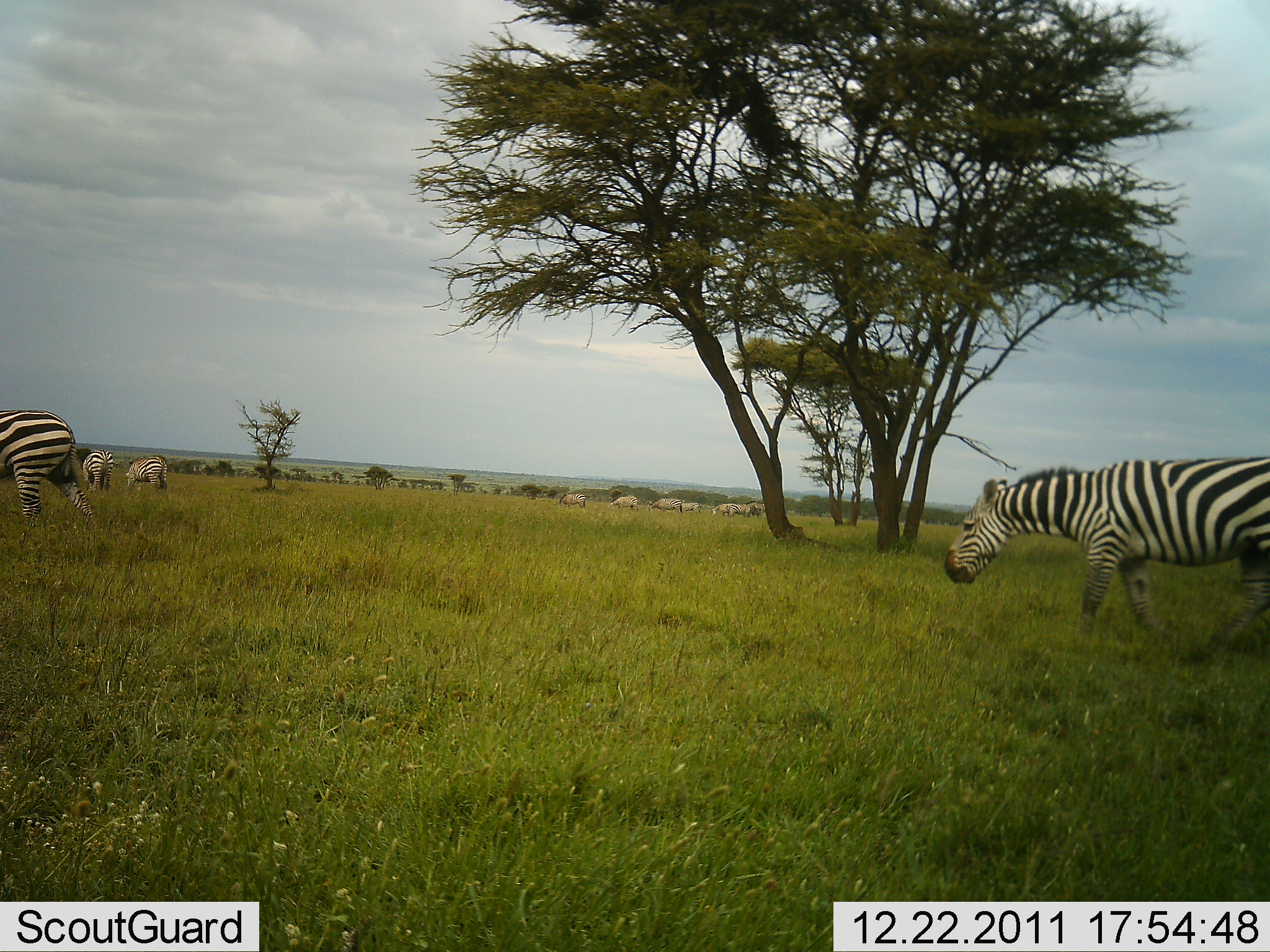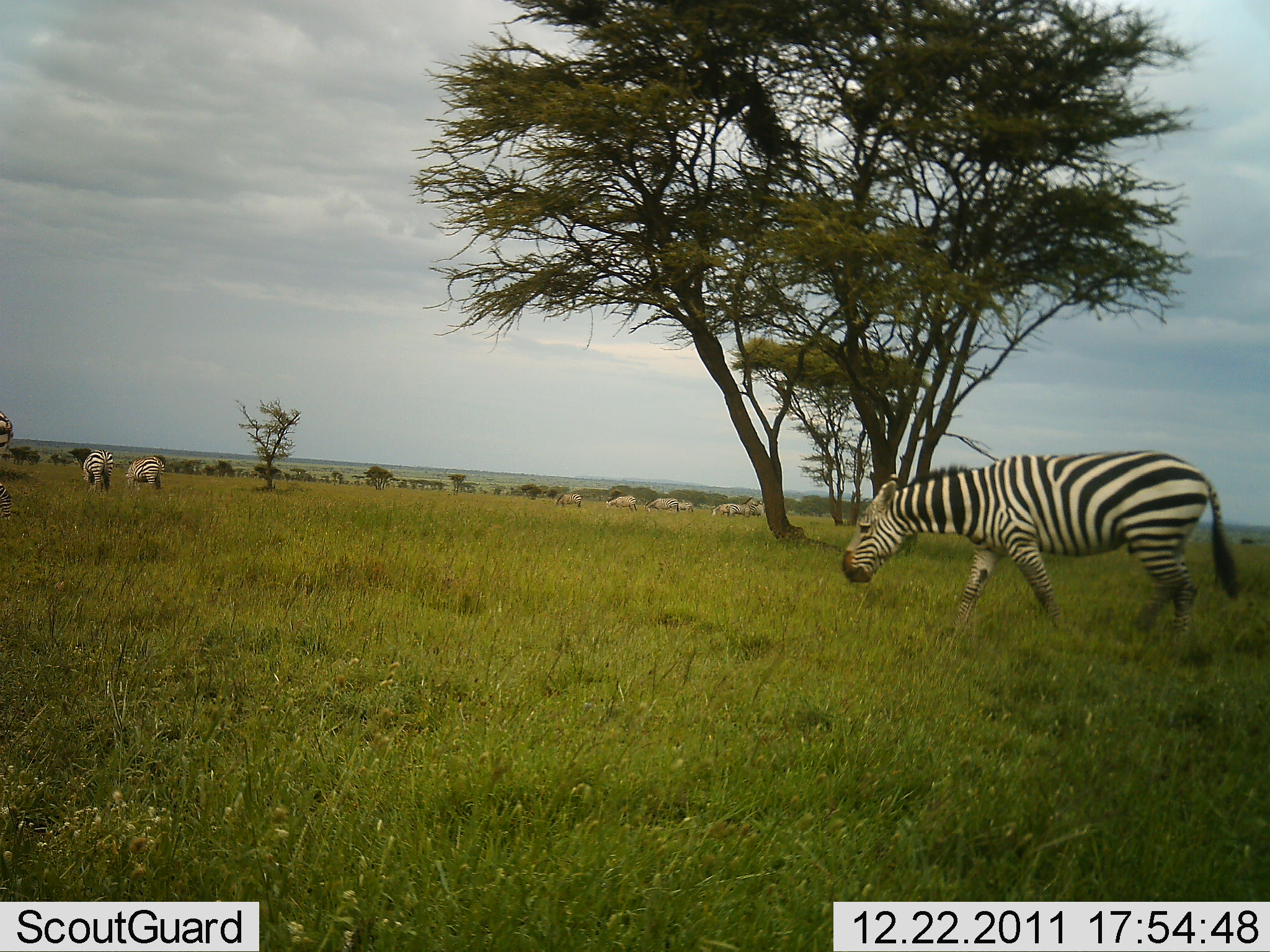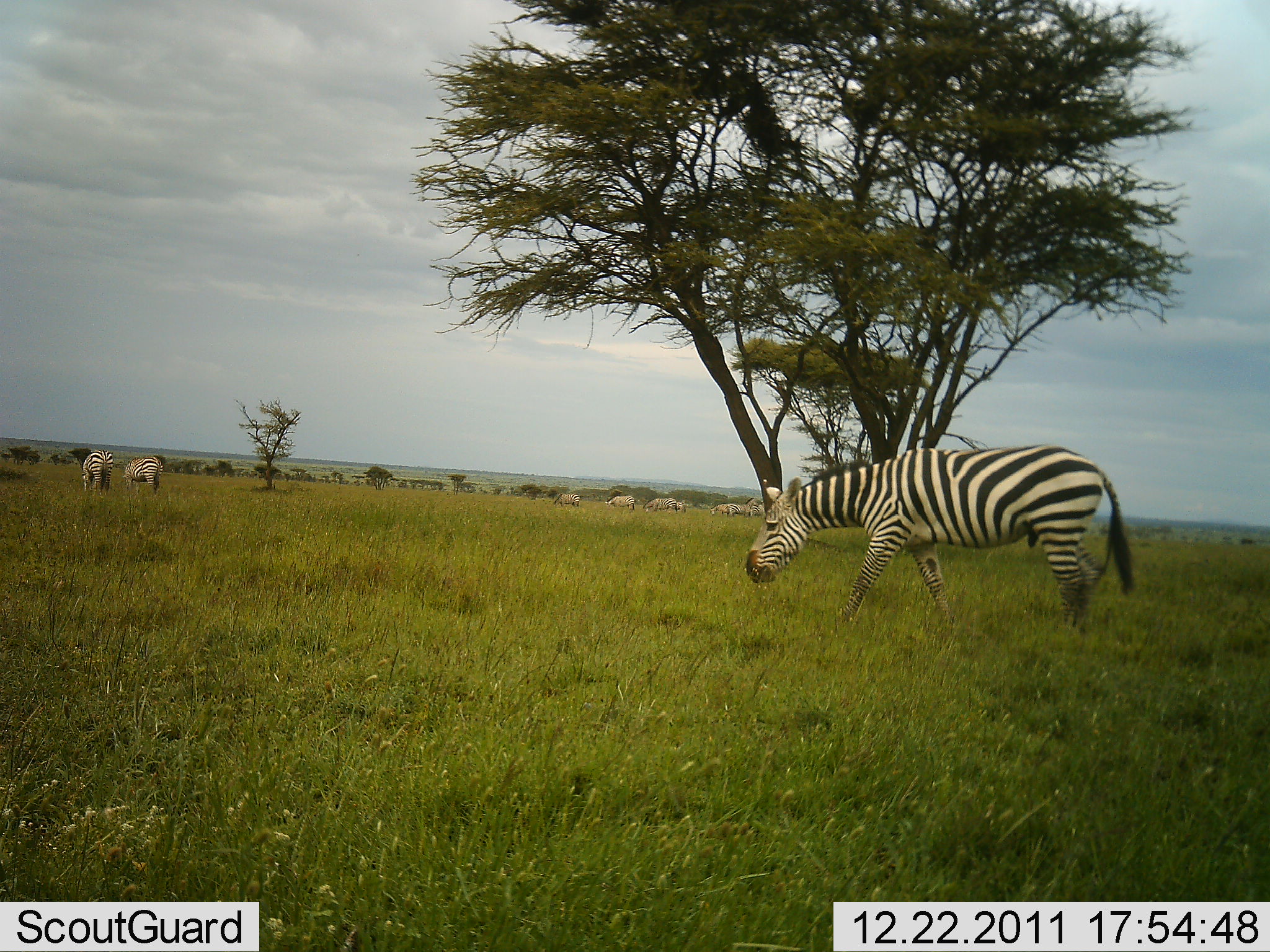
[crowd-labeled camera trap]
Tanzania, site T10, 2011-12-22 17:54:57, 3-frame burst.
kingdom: Animalia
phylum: Chordata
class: Mammalia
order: Perissodactyla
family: Equidae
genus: Equus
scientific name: Equus quagga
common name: plains zebra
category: zebra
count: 10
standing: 25%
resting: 0%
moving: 83%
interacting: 0%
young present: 0%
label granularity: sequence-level